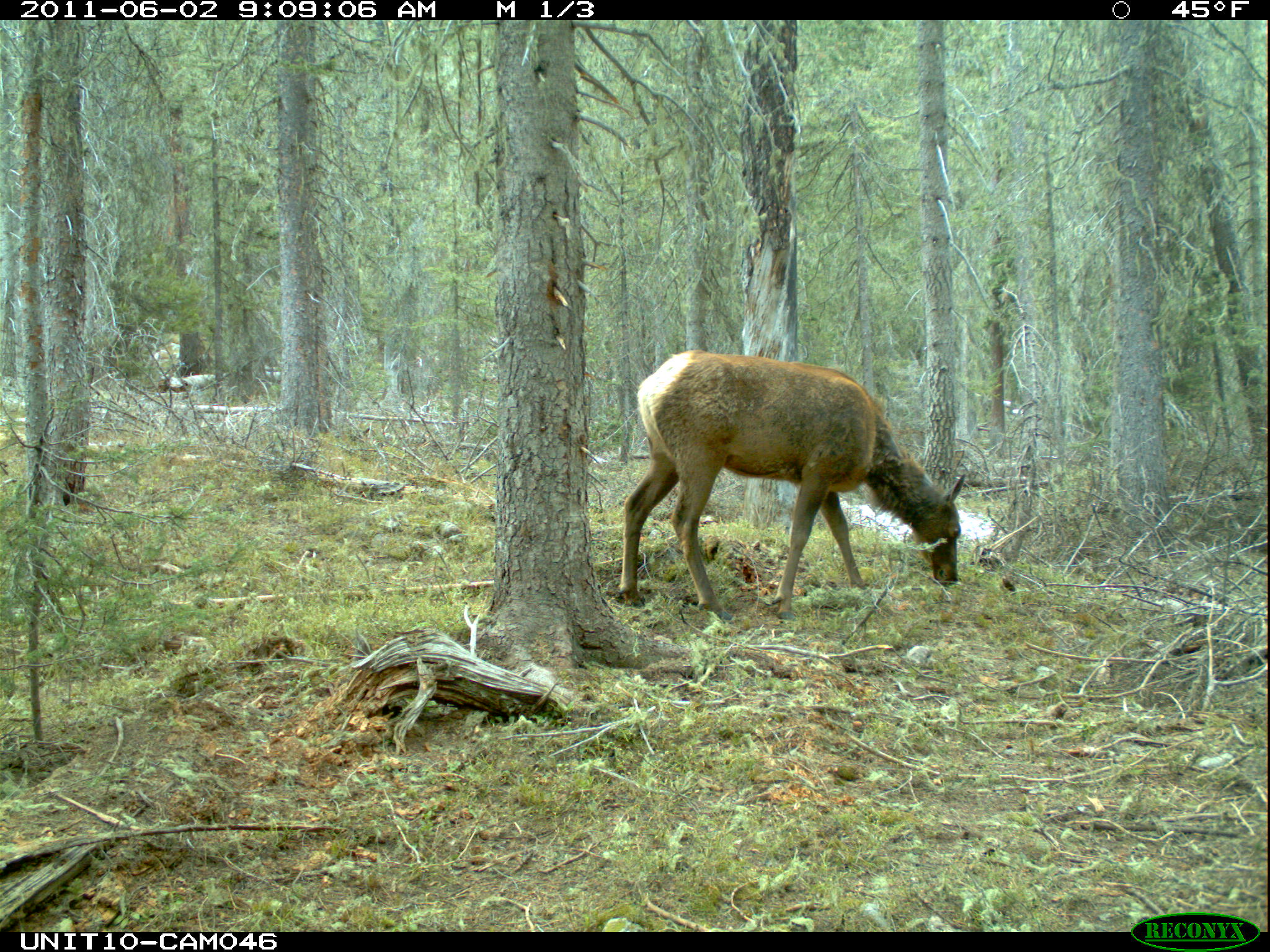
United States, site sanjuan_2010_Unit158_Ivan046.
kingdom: Animalia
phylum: Chordata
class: Mammalia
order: Artiodactyla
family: Cervidae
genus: Cervus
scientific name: Cervus elaphus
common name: red deer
Cervus elaphus (red deer).